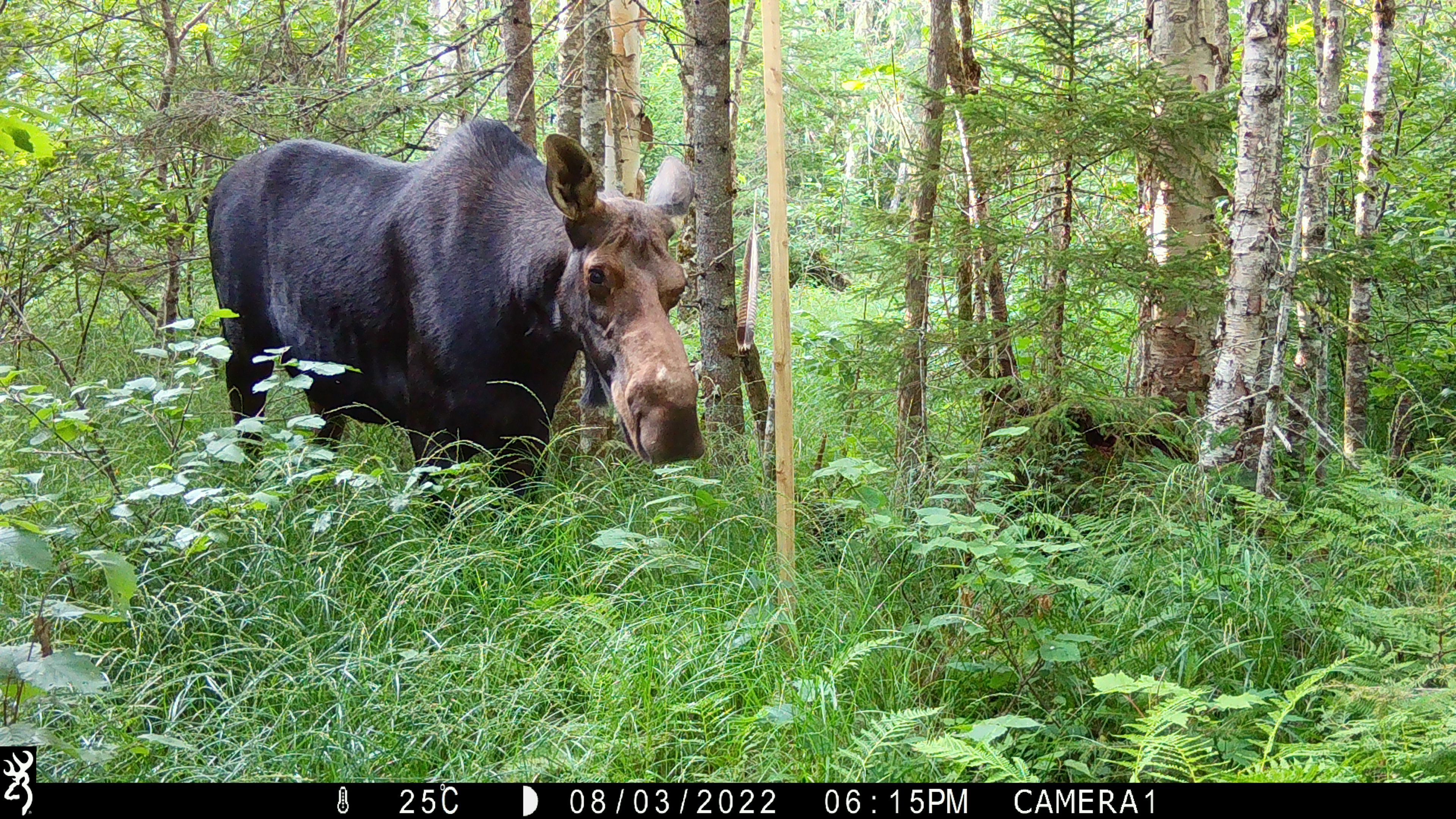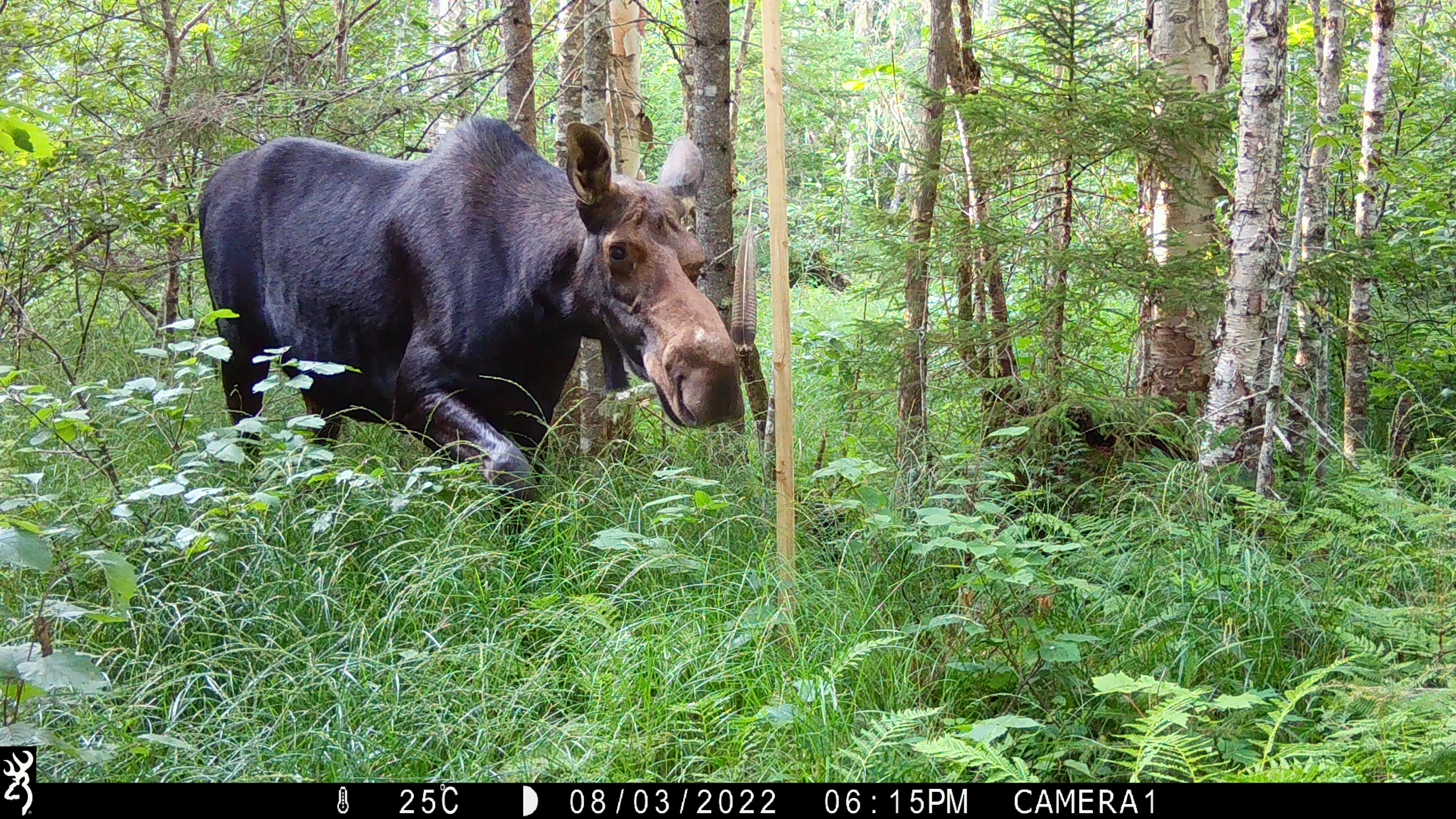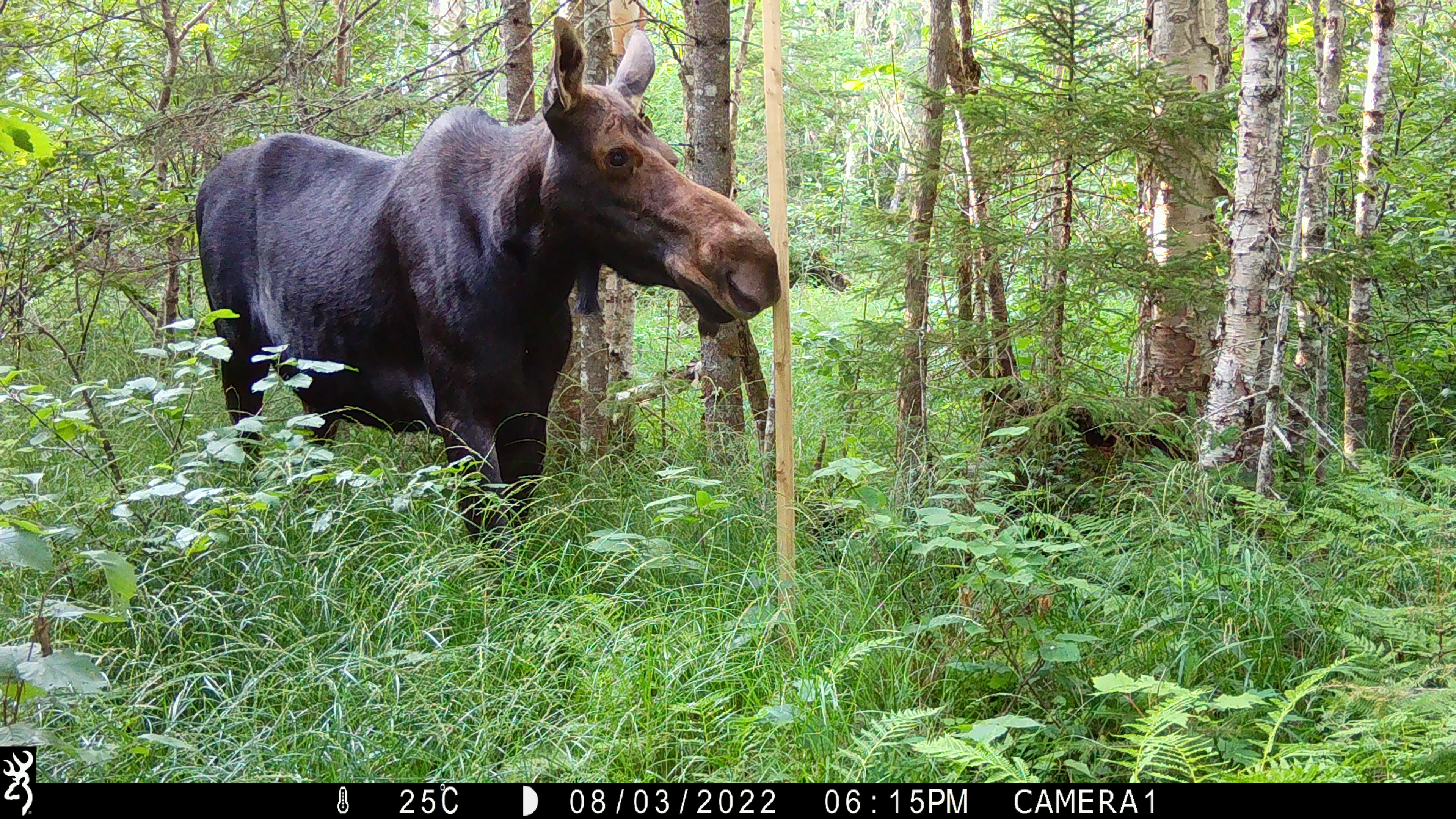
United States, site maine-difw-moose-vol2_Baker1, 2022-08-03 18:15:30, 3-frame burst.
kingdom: Animalia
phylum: Chordata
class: Mammalia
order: Artiodactyla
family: Cervidae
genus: Alces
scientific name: Alces alces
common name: moose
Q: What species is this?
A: Moose (Alces alces).